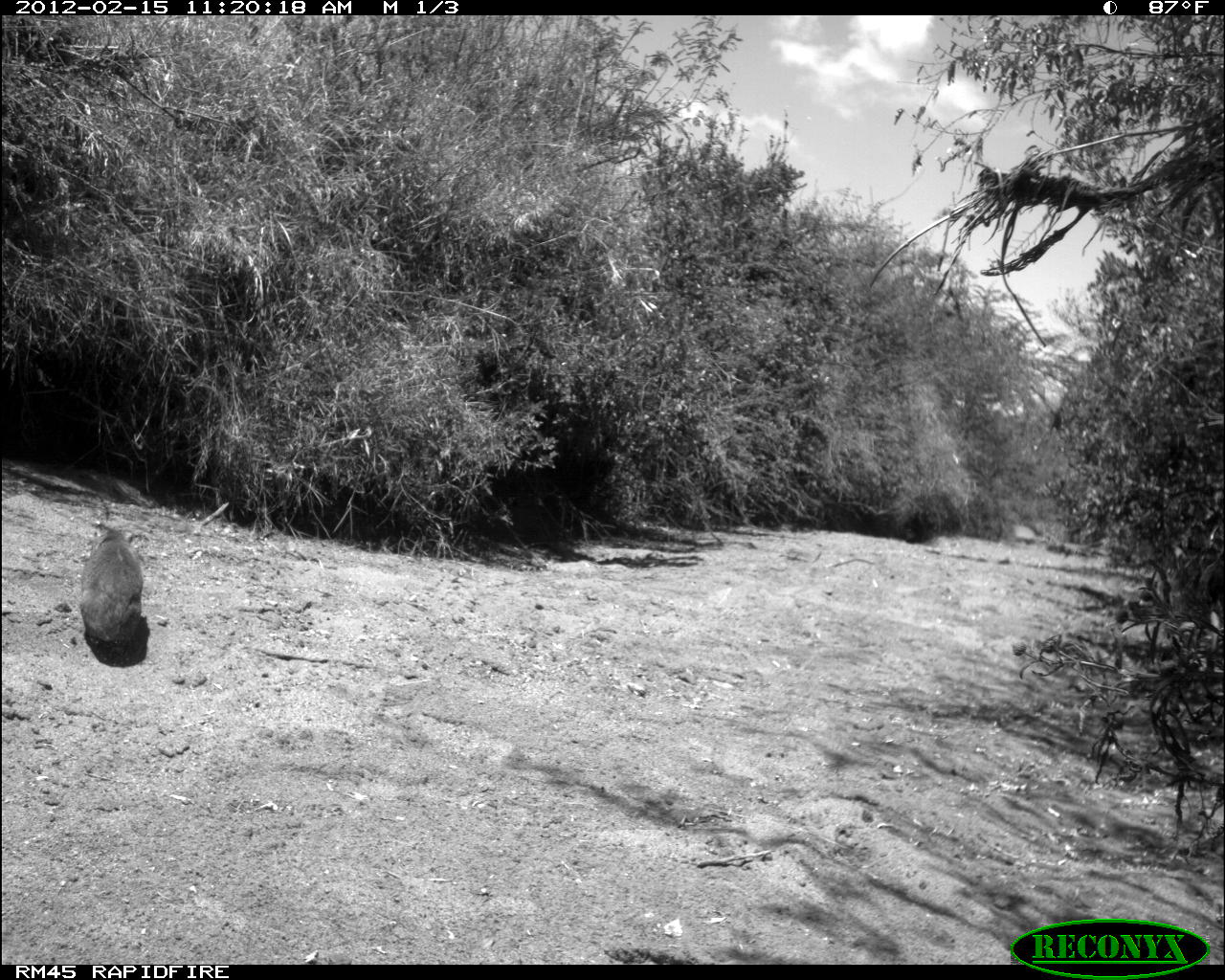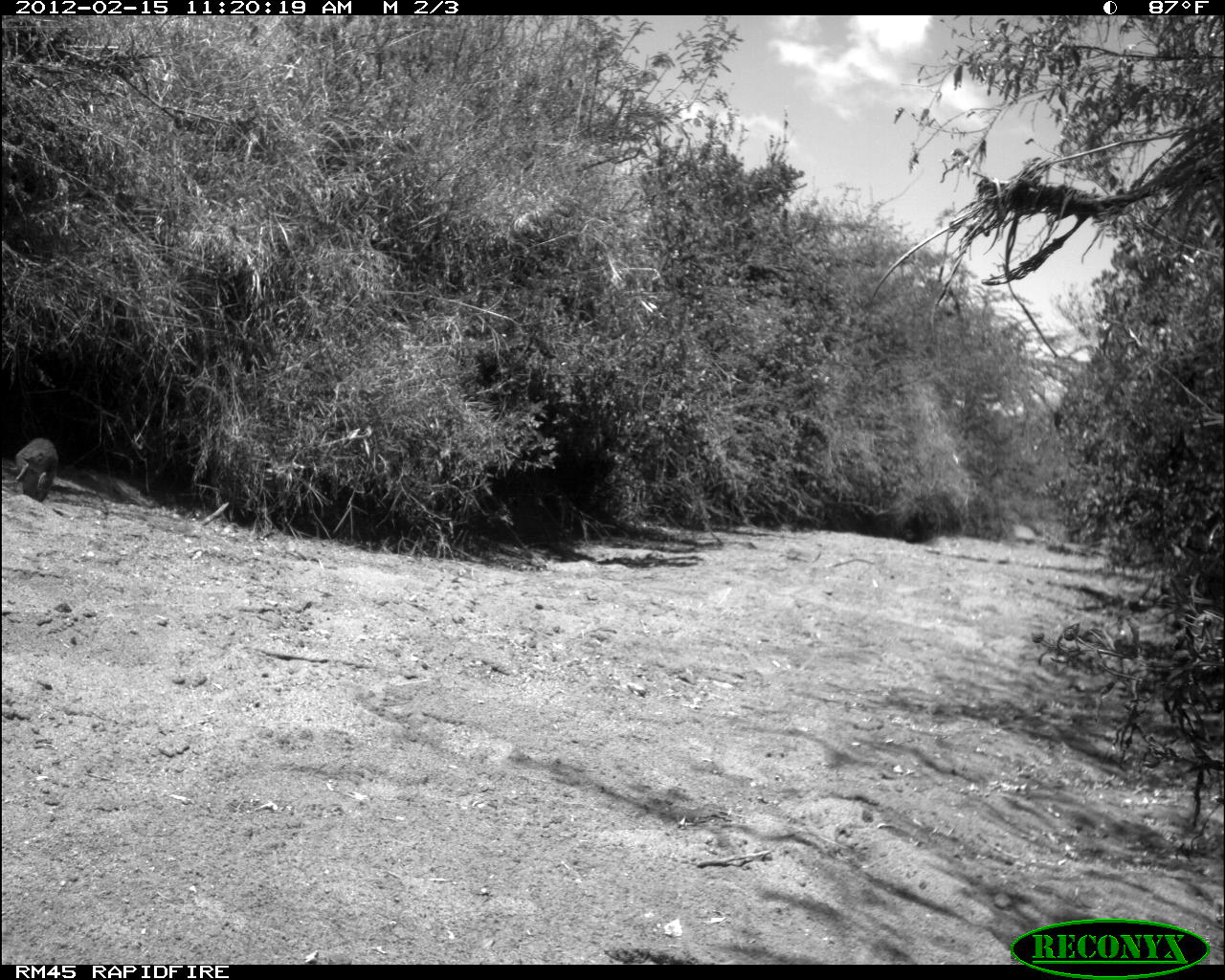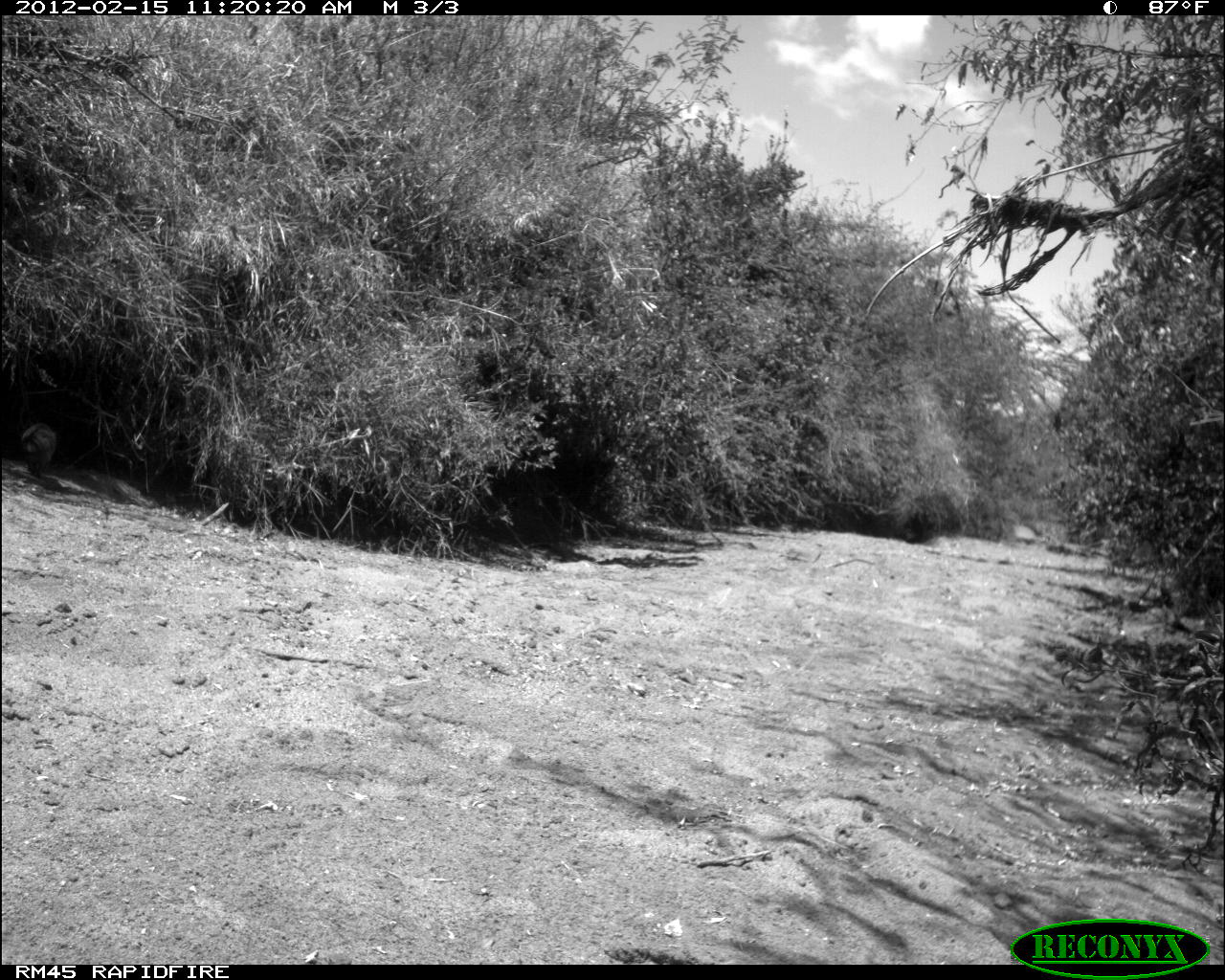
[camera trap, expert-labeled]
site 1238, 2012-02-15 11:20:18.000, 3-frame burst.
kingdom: Animalia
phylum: Chordata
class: Mammalia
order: Hyracoidea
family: Procaviidae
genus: Procavia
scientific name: Procavia capensis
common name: rock hyrax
Procavia capensis (rock hyrax), count 1.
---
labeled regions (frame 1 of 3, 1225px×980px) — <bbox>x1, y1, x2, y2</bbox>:
procavia capensis: <bbox>71, 517, 160, 656</bbox>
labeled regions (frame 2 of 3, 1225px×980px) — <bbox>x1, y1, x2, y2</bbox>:
procavia capensis: <bbox>9, 436, 60, 503</bbox>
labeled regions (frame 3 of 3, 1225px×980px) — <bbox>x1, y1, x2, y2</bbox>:
procavia capensis: <bbox>12, 415, 59, 470</bbox>